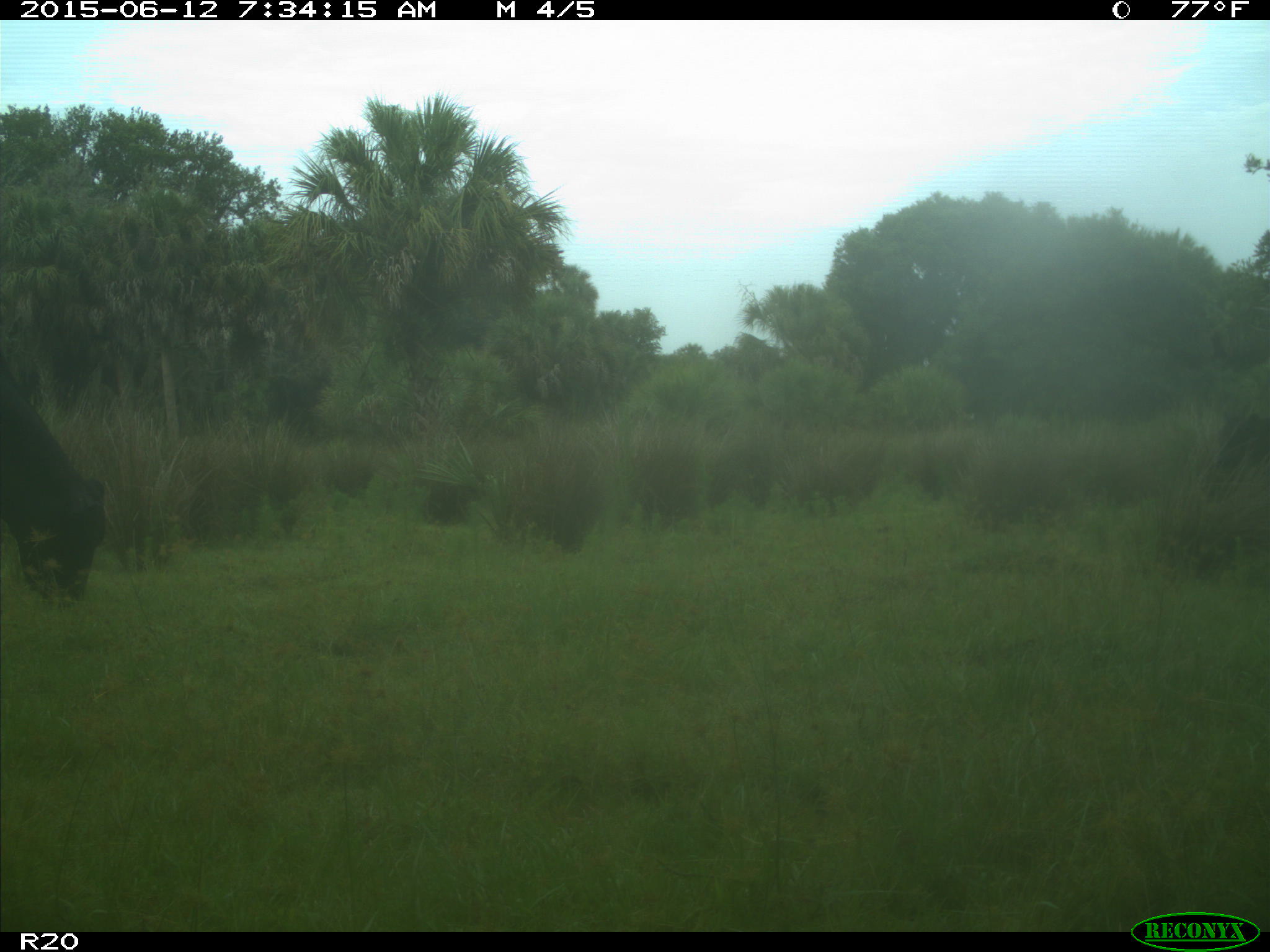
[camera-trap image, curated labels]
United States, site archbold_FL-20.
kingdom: Animalia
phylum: Chordata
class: Mammalia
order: Artiodactyla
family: Bovidae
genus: Bos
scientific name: Bos taurus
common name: domestic cow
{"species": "Bos taurus (domestic cow)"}